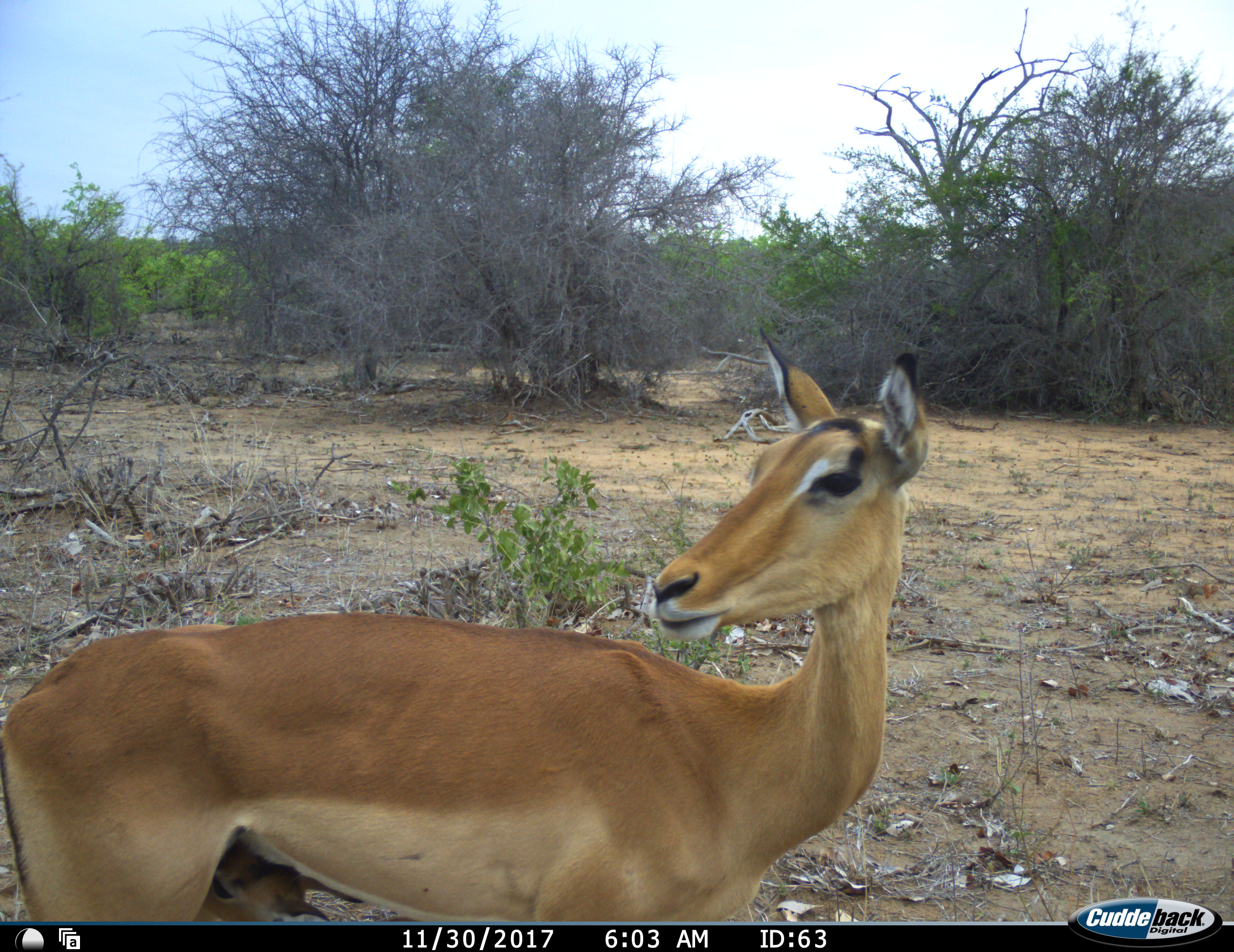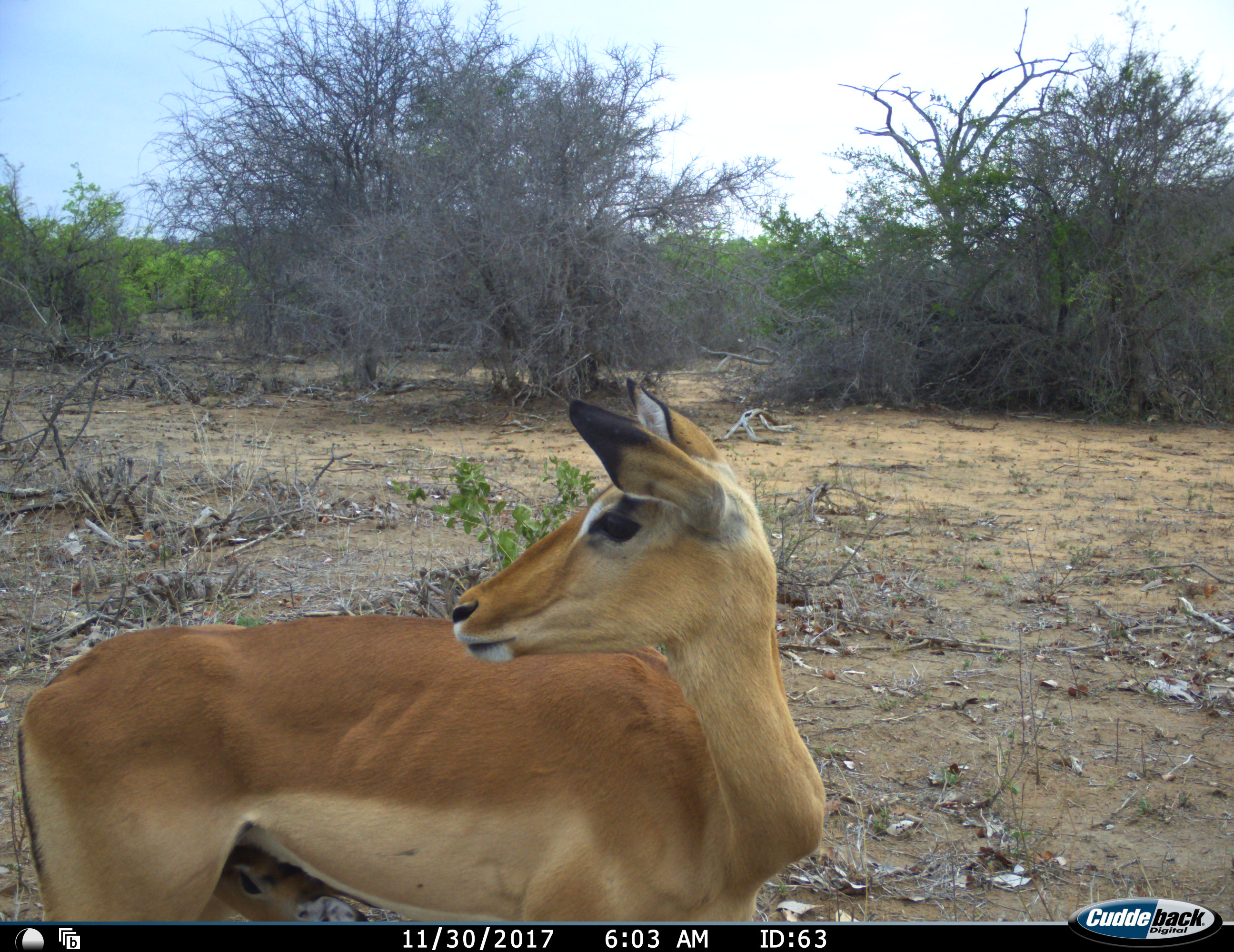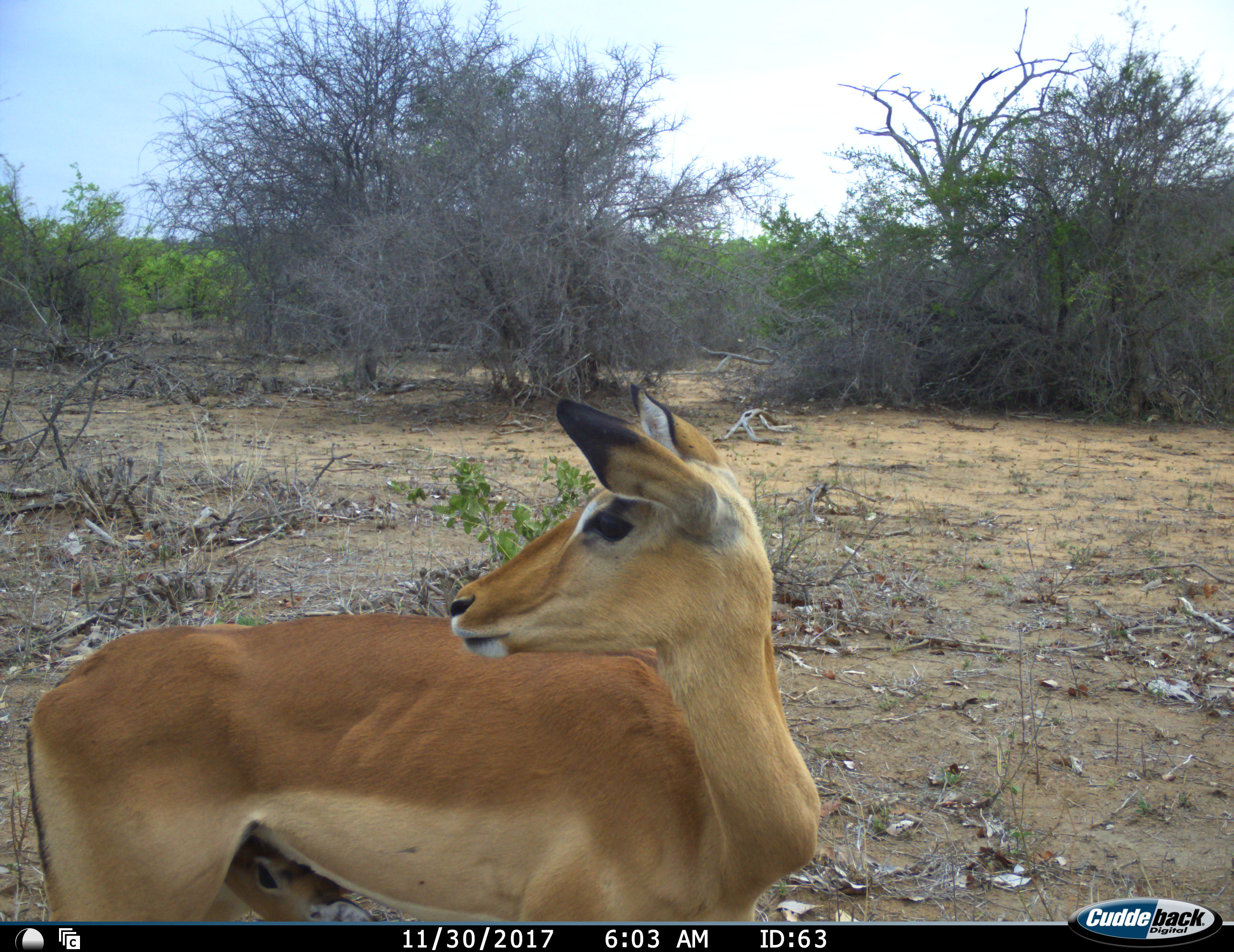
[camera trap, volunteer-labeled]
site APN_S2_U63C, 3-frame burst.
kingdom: Animalia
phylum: Chordata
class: Mammalia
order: Artiodactyla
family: Bovidae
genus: Aepyceros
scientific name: Aepyceros melampus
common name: impala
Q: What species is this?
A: Impala (Aepyceros melampus).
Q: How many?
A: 1.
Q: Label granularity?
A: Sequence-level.